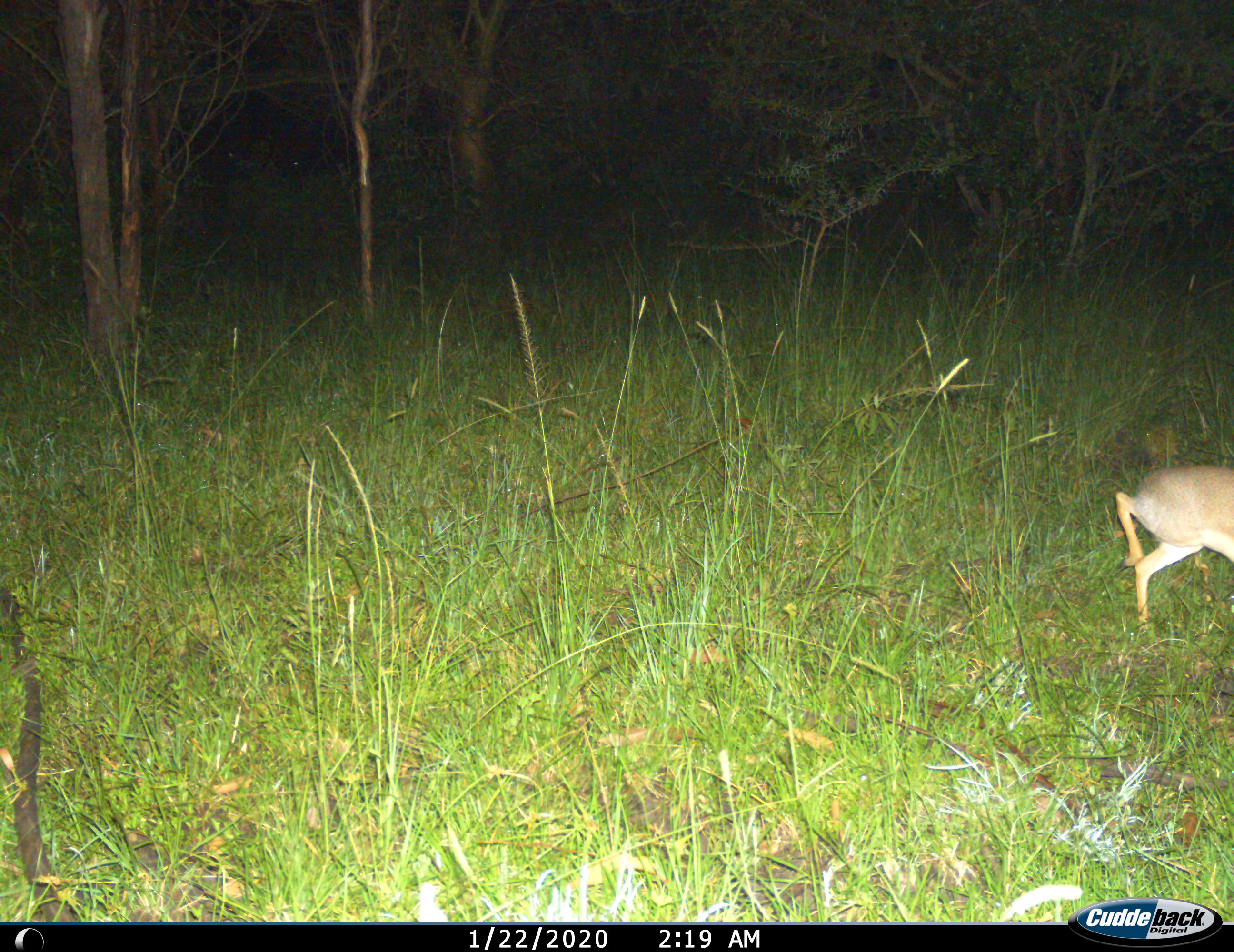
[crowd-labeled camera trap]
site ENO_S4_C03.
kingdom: Animalia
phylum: Chordata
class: Mammalia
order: Artiodactyla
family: Bovidae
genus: Madoqua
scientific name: Madoqua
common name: dik-dik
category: dikdik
Dikdik (dik-dik) (Madoqua), count 1. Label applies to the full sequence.